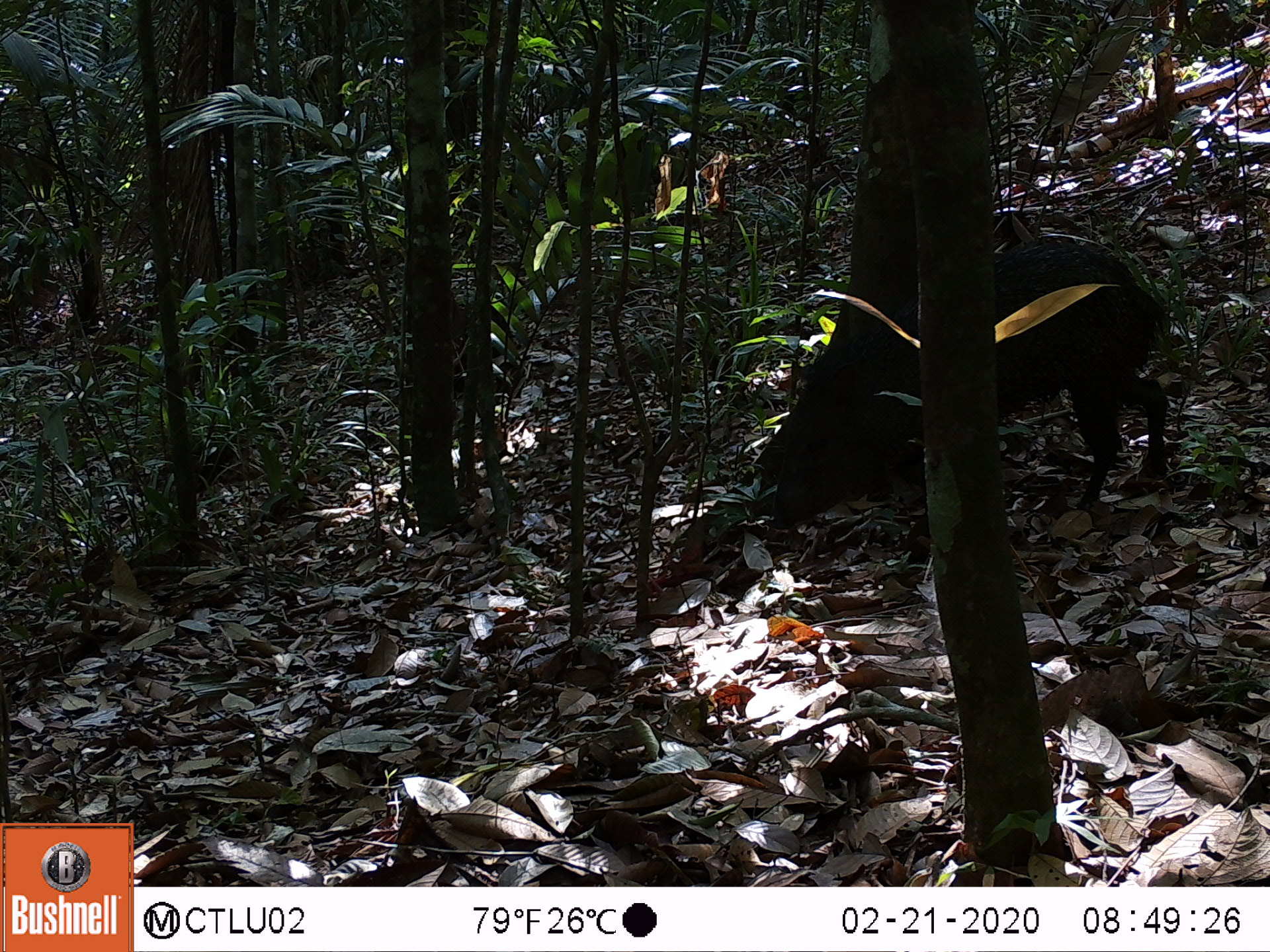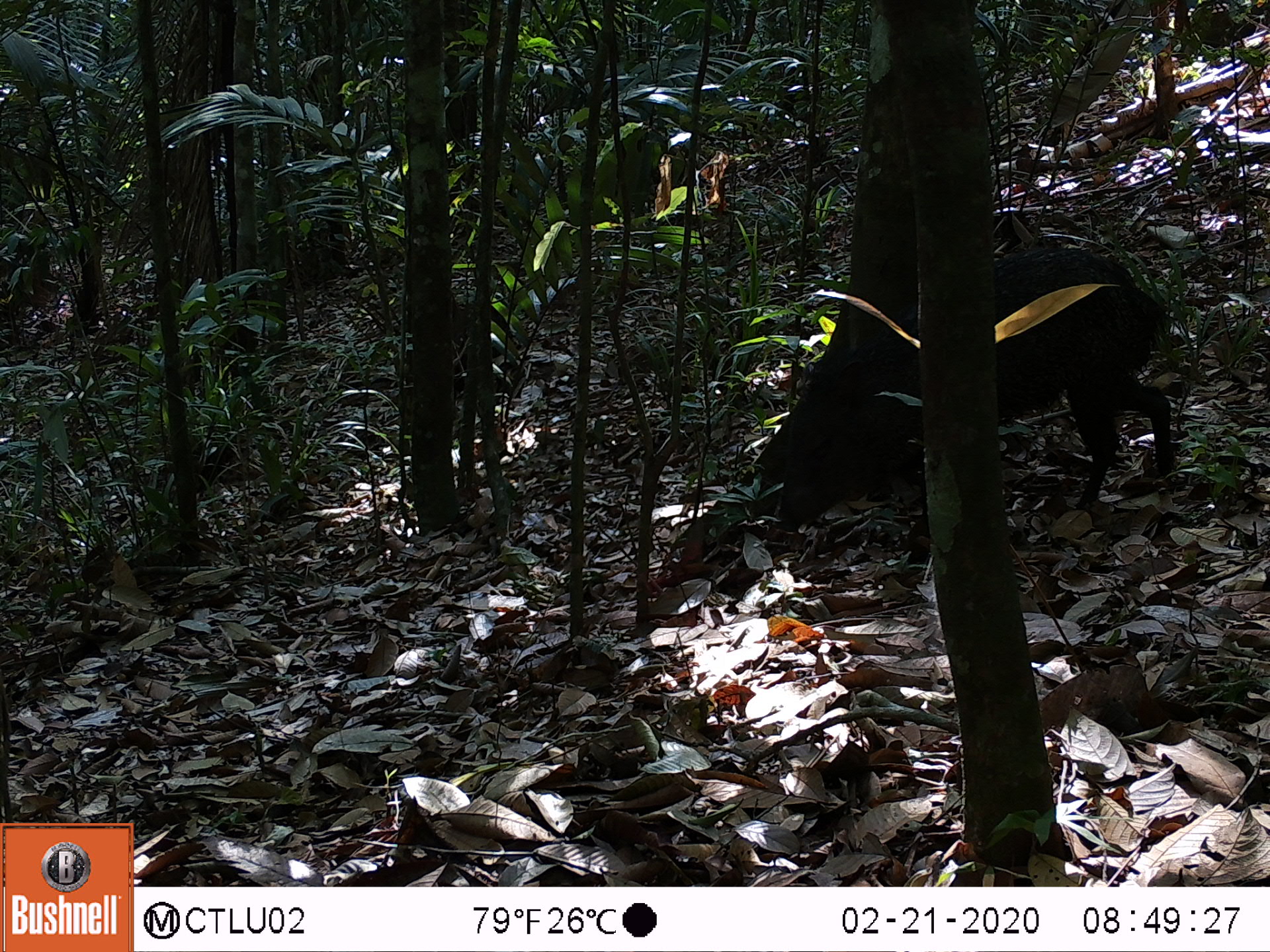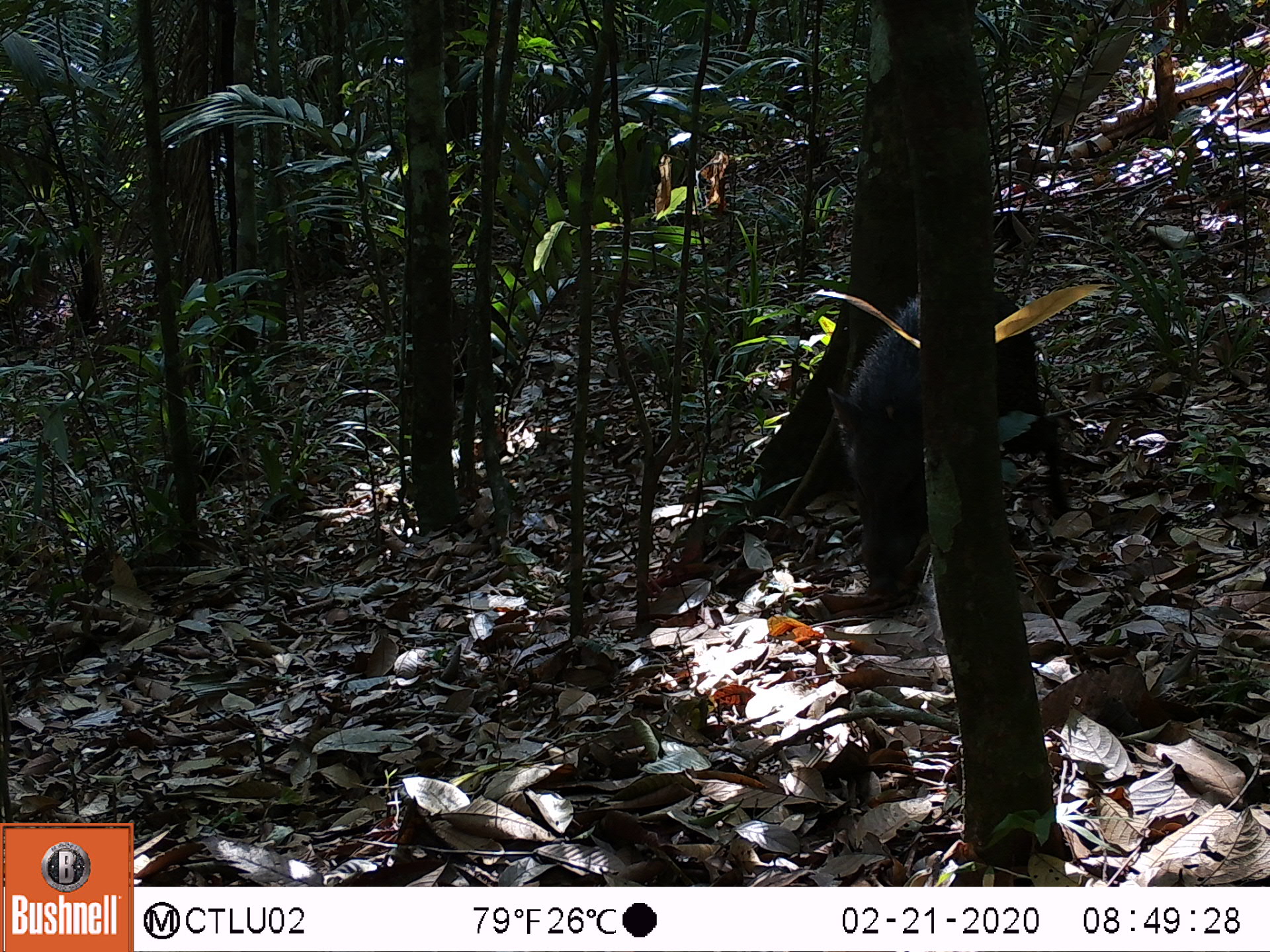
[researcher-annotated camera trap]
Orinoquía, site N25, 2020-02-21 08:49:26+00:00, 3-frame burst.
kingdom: Animalia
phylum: Chordata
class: Mammalia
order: Artiodactyla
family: Tayassuidae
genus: Pecari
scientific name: Pecari tajacu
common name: collared peccary